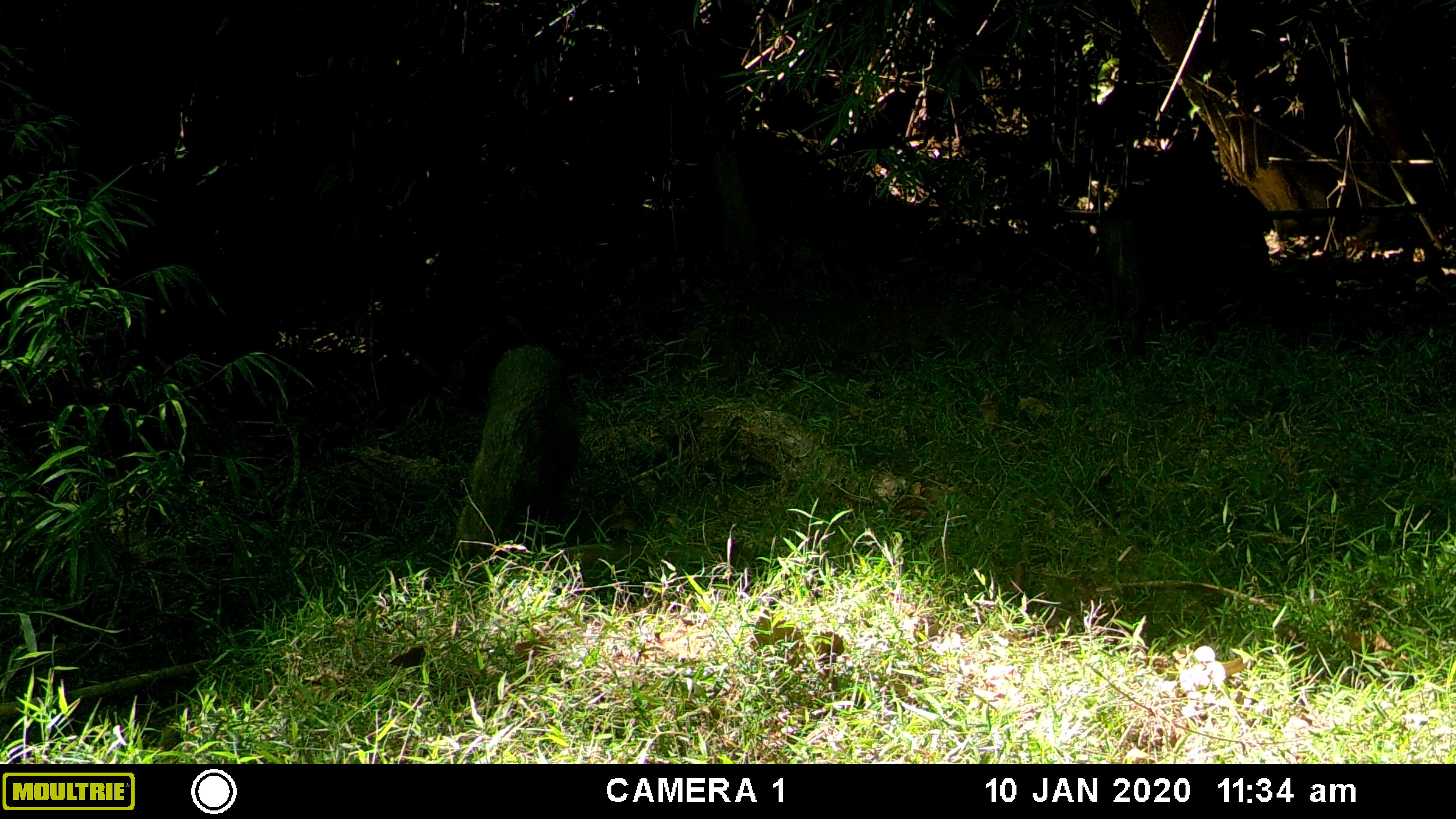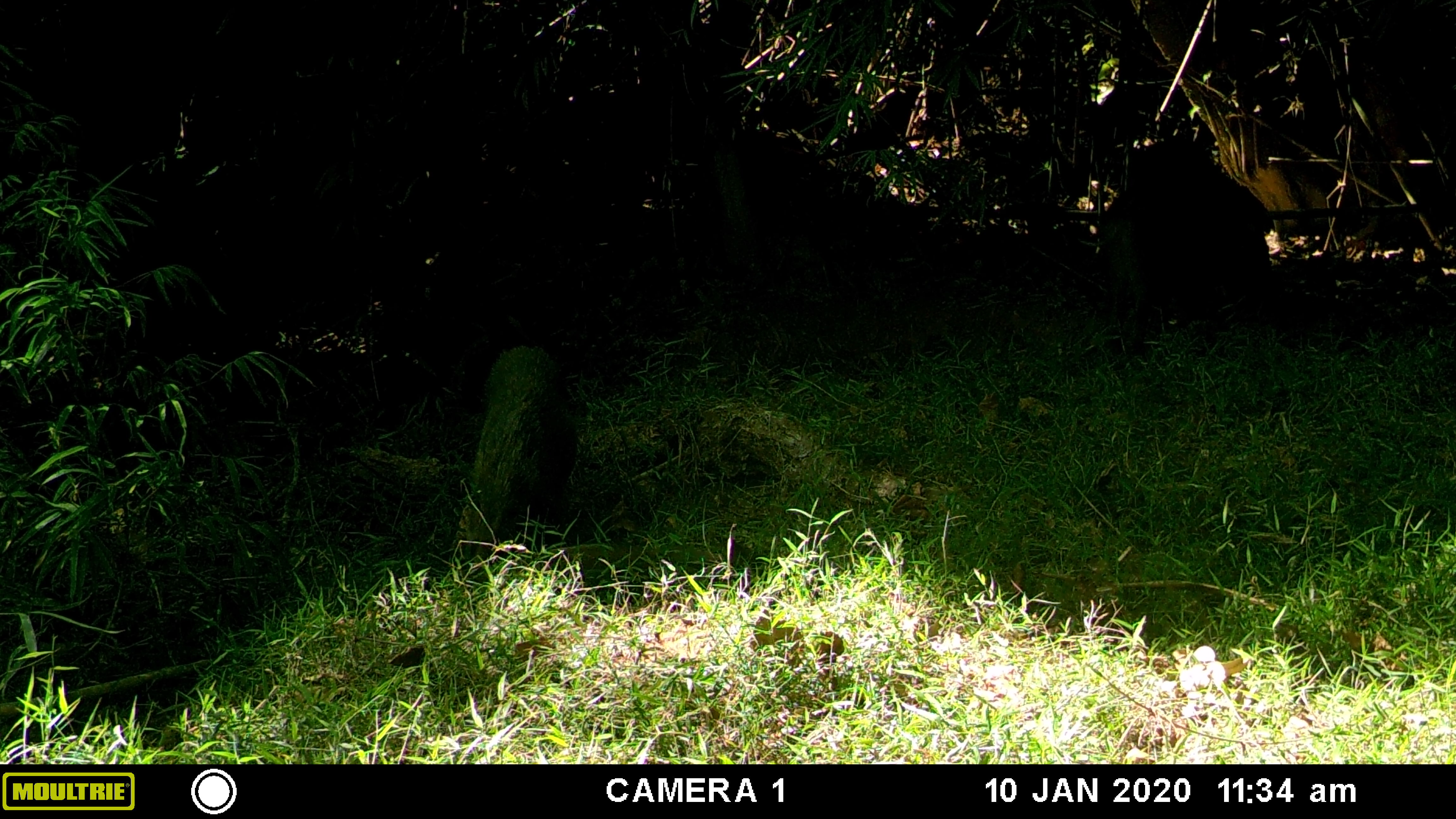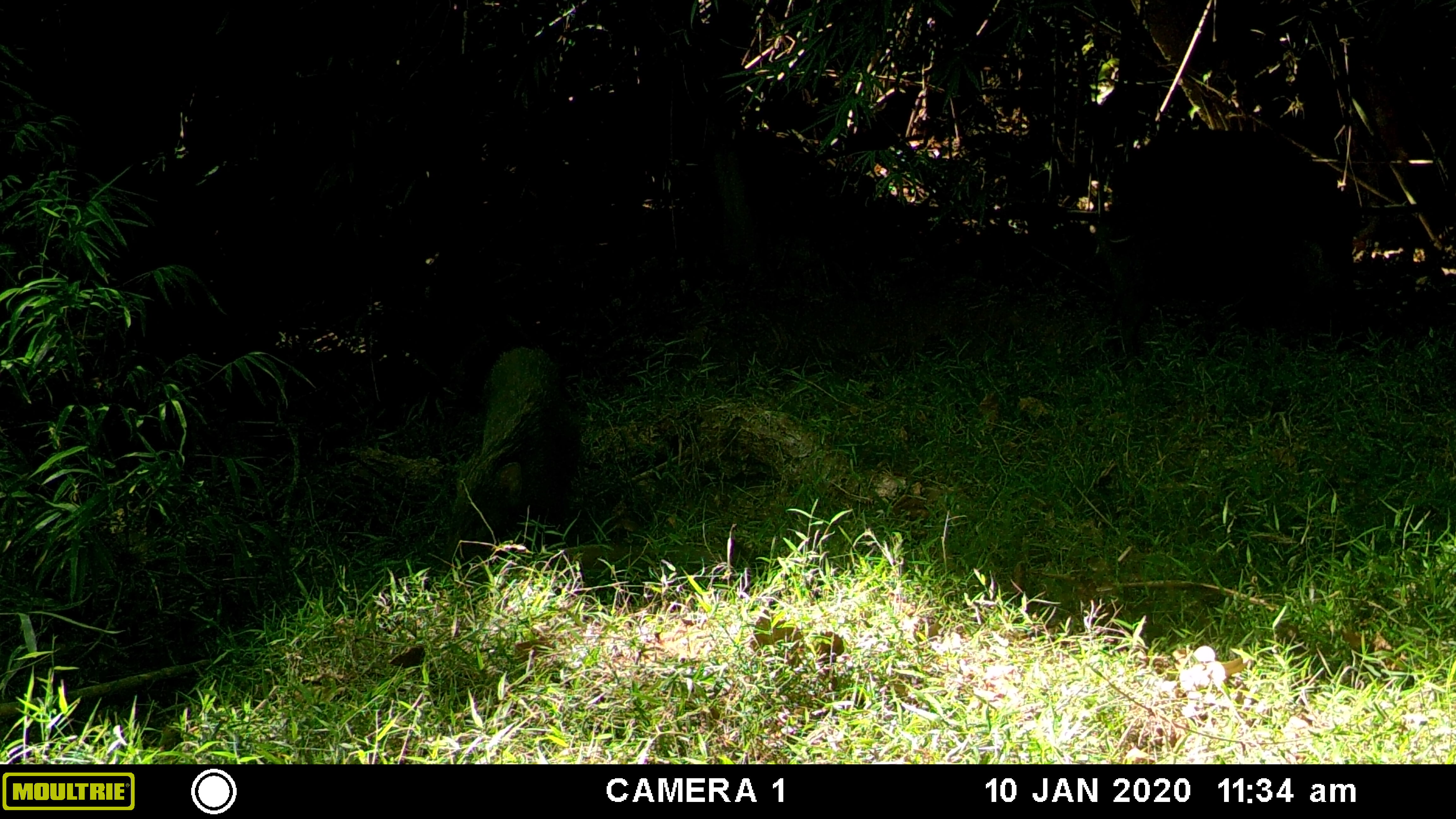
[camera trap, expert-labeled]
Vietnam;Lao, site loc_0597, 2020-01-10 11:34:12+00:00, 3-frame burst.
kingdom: Animalia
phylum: Chordata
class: Mammalia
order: Artiodactyla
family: Suidae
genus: Sus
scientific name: Sus scrofa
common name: eurasian wild pig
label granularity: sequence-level